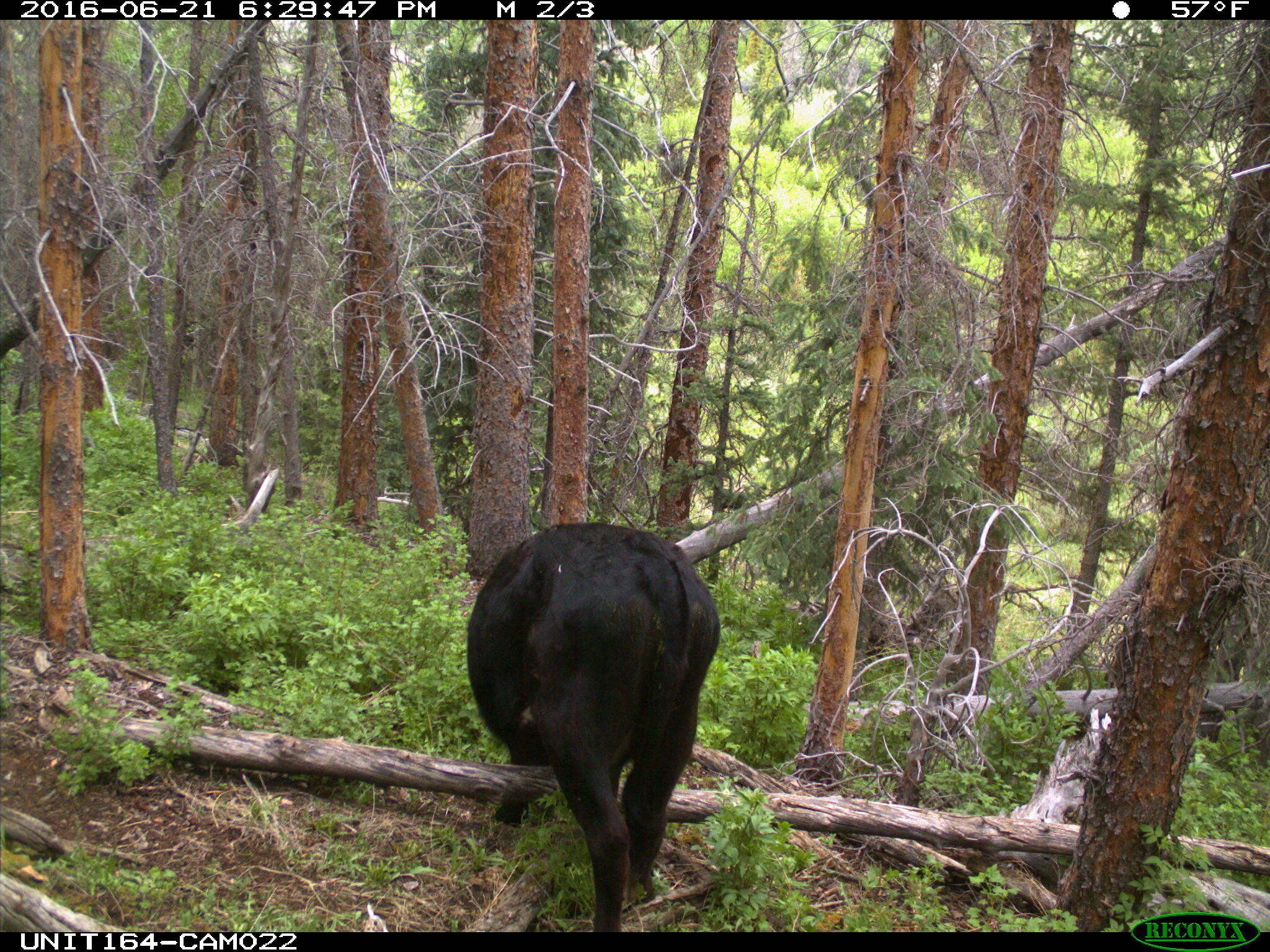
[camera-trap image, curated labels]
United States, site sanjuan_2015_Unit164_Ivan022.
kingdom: Animalia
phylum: Chordata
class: Mammalia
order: Artiodactyla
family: Bovidae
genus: Bos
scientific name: Bos taurus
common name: domestic cow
Bos taurus (domestic cow).